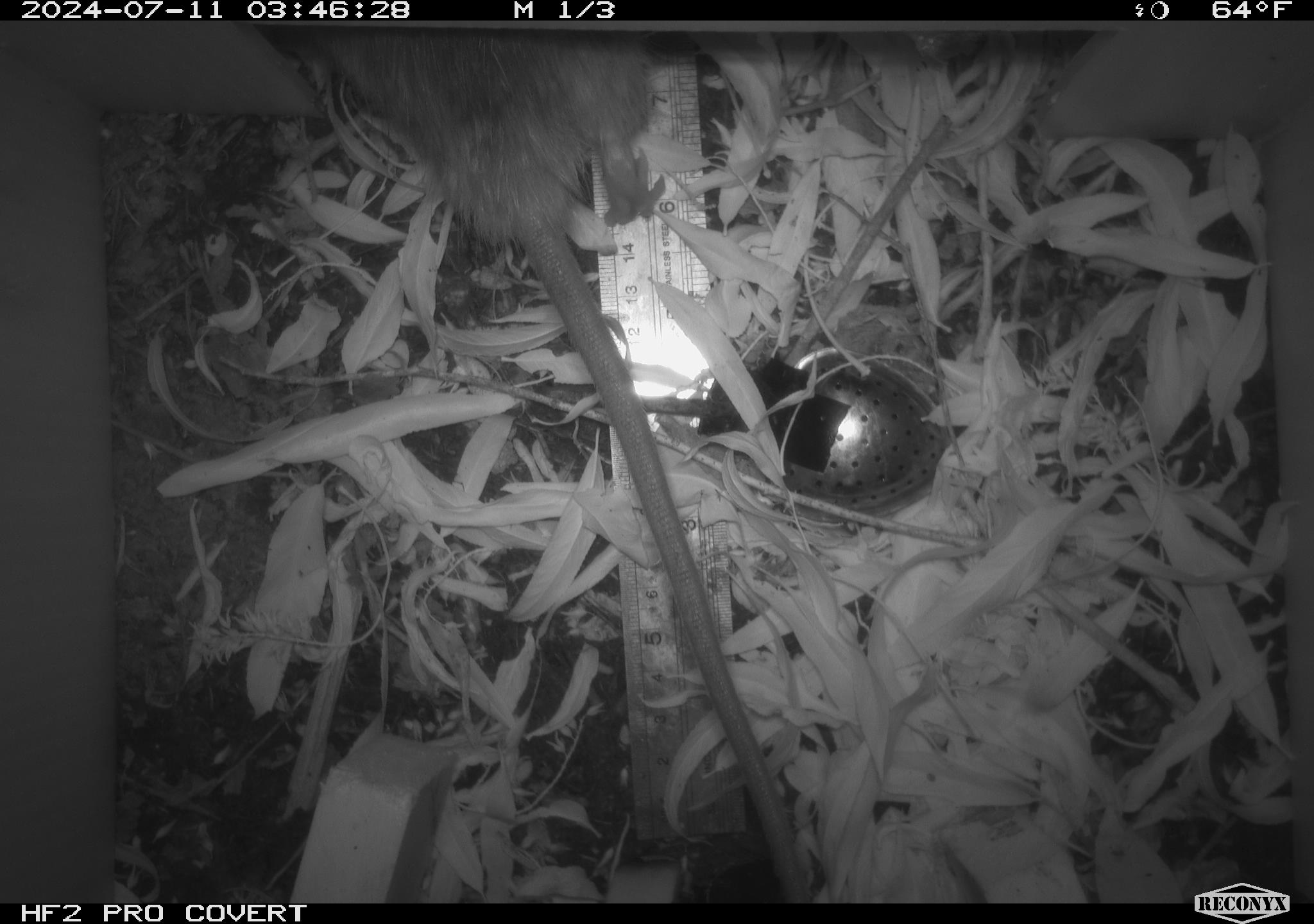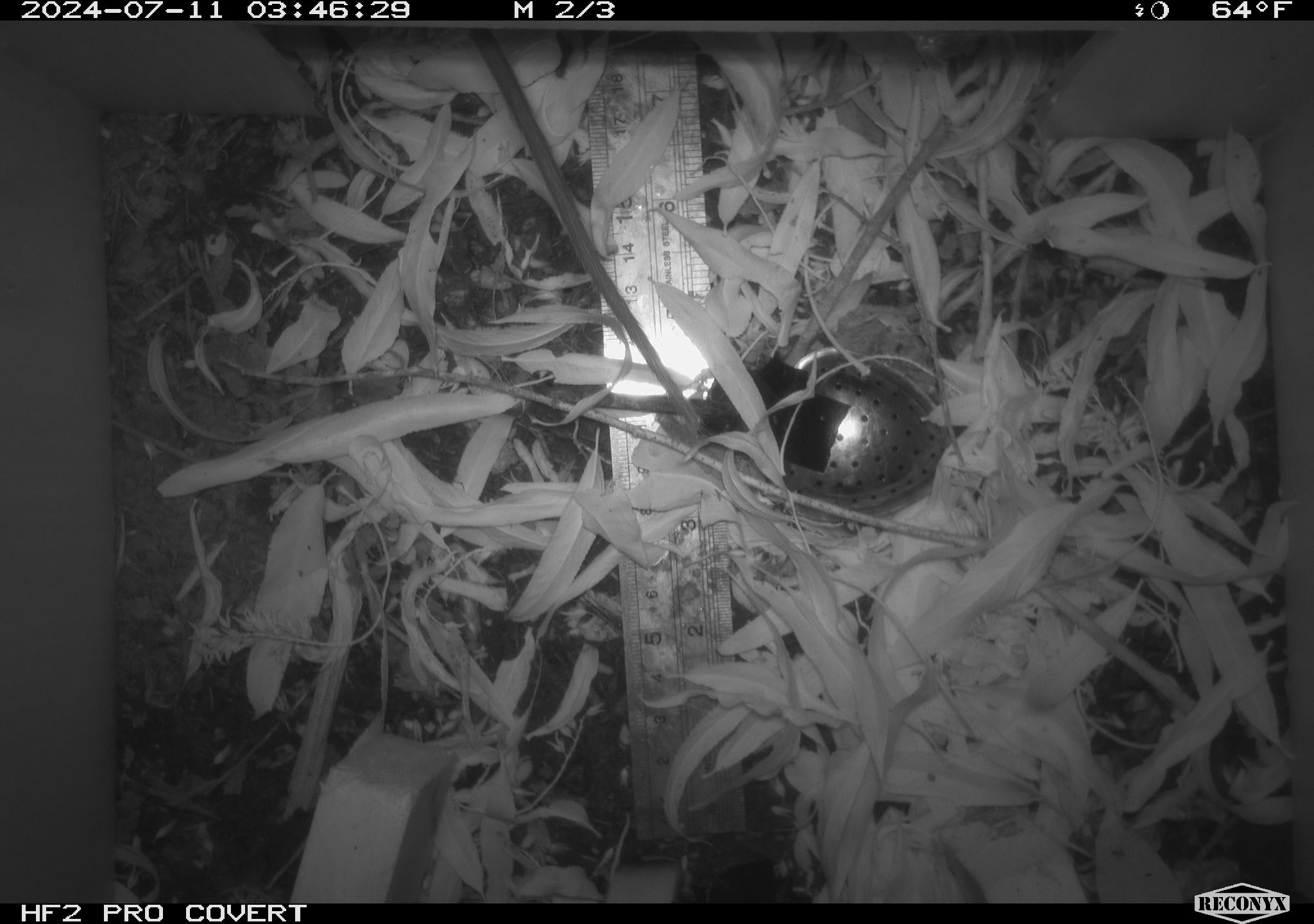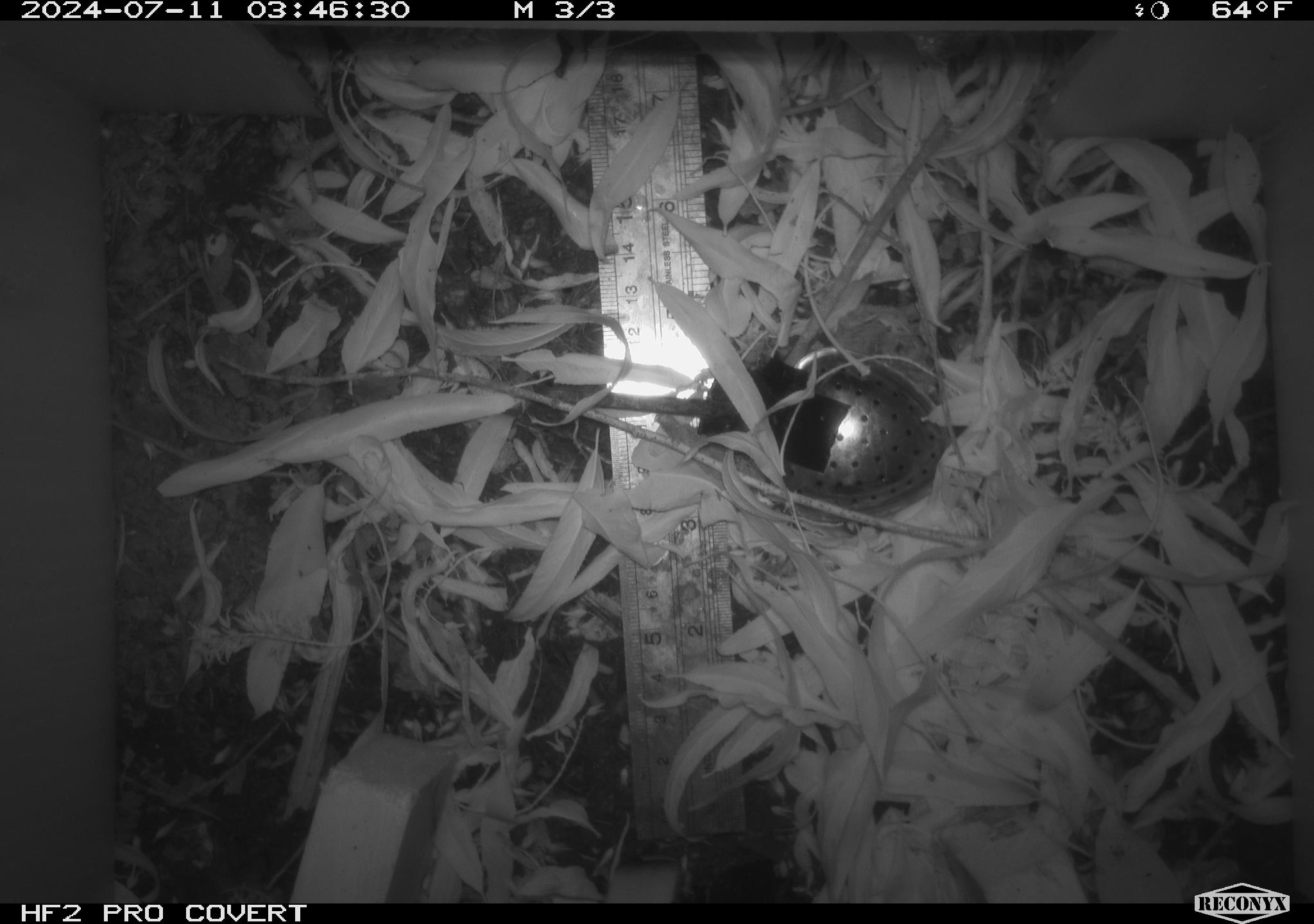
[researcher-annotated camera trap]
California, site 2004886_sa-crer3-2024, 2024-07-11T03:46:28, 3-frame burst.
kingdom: Animalia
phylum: Chordata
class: Mammalia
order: Rodentia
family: Muridae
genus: Rattus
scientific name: Rattus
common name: rat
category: rattus species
Rattus species (rat) (Rattus).